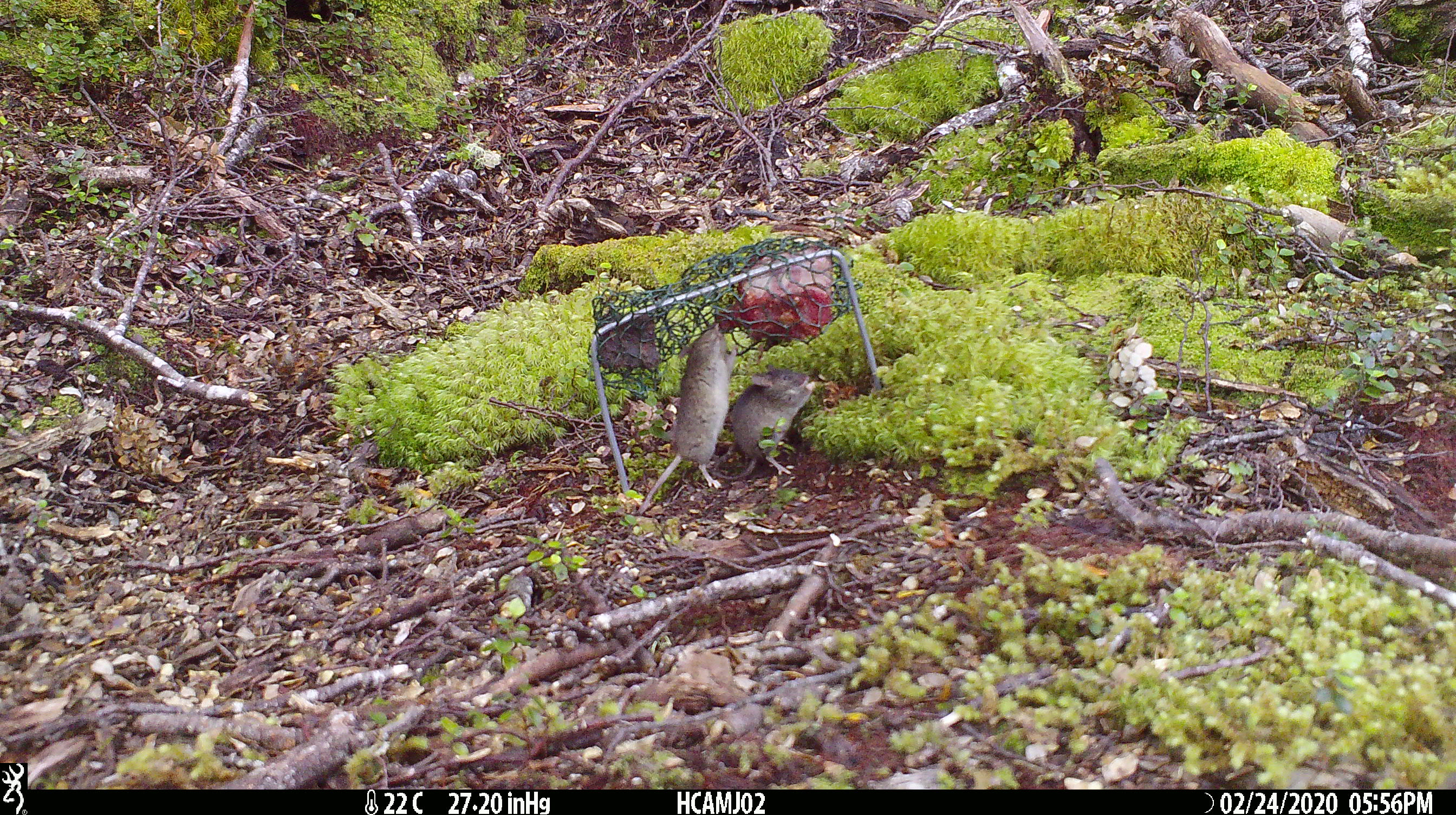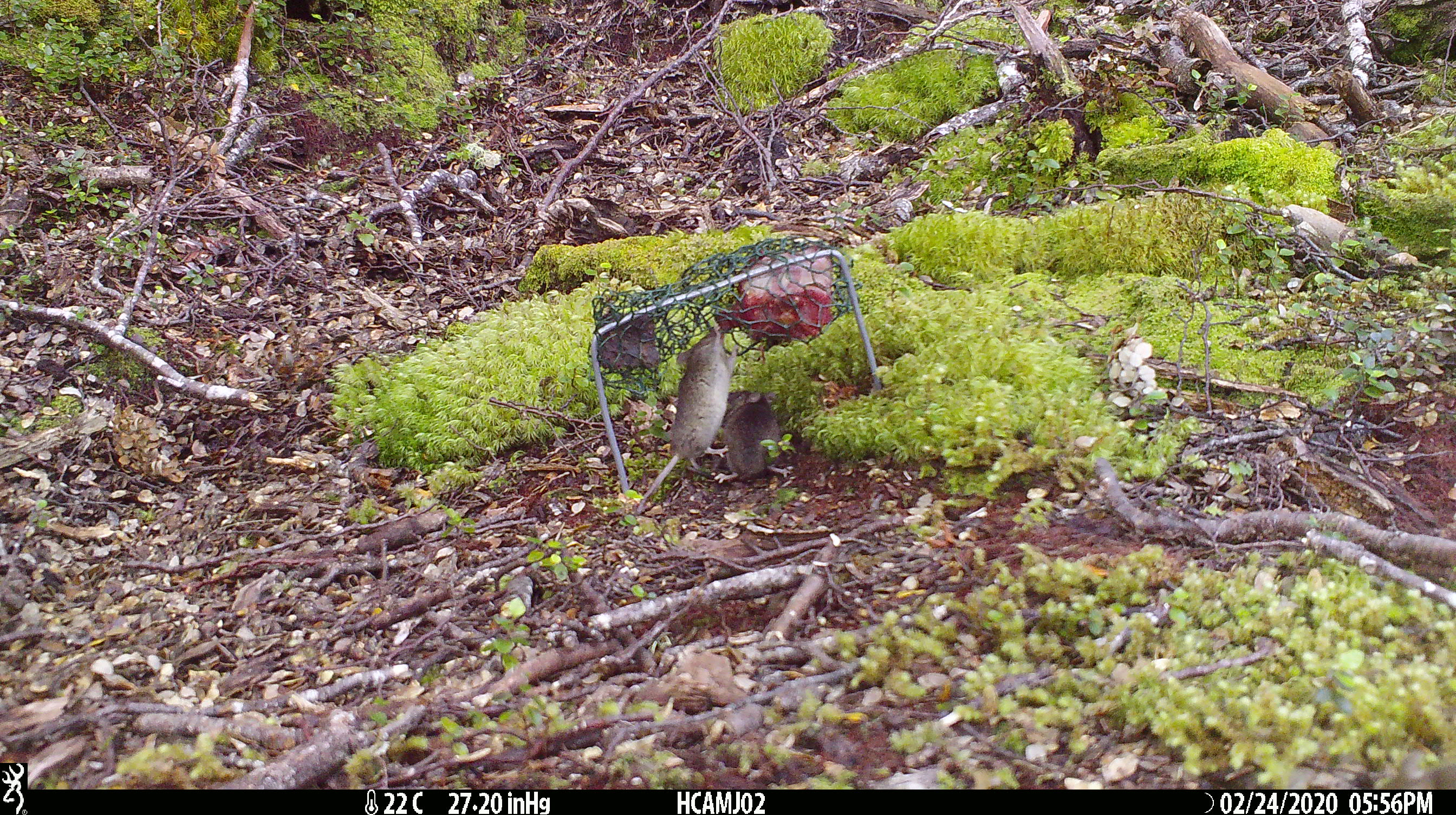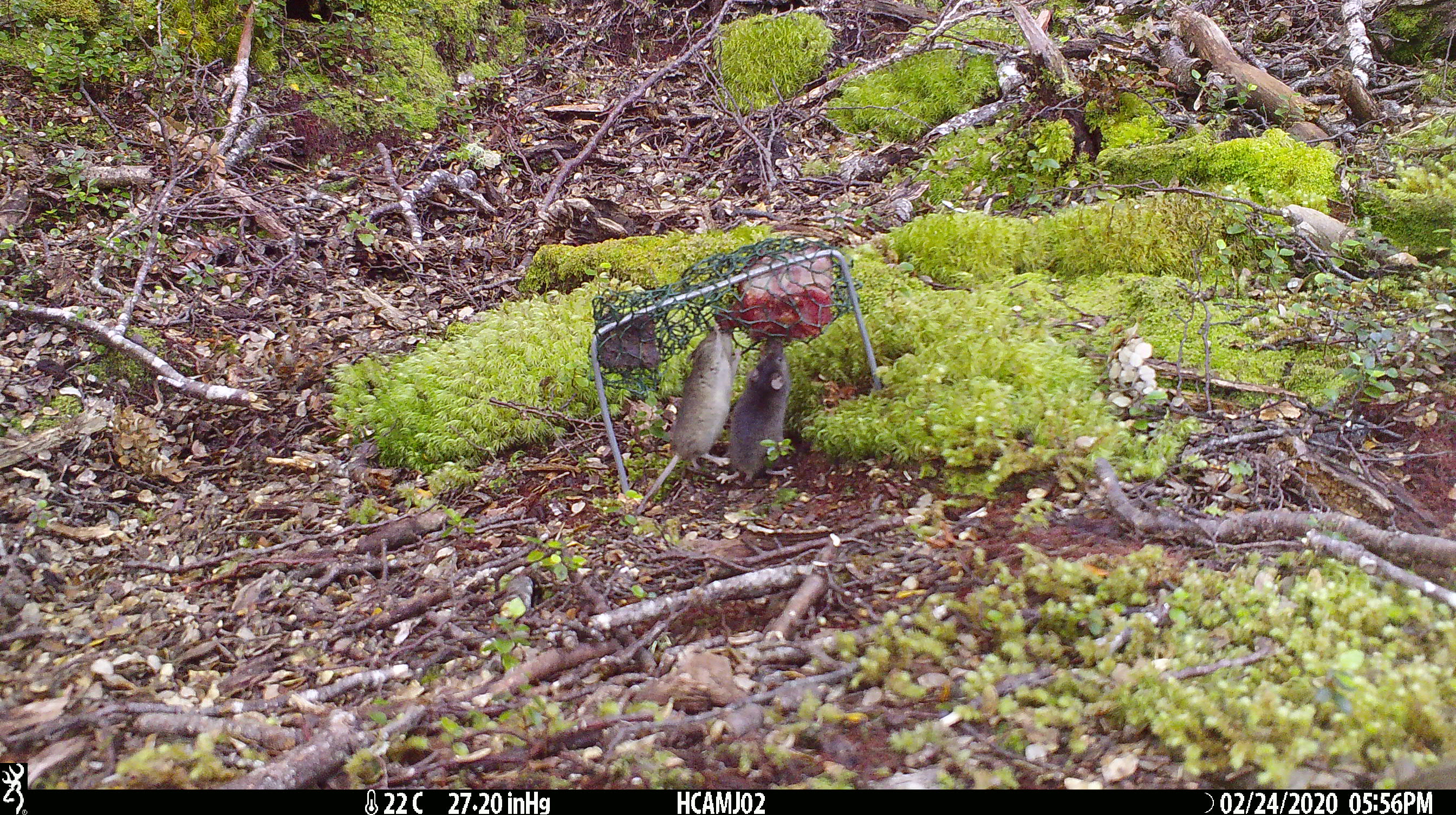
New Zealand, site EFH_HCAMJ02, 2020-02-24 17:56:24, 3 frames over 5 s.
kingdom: Animalia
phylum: Chordata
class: Mammalia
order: Rodentia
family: Muridae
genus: Mus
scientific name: Mus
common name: mouse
Mouse (Mus).